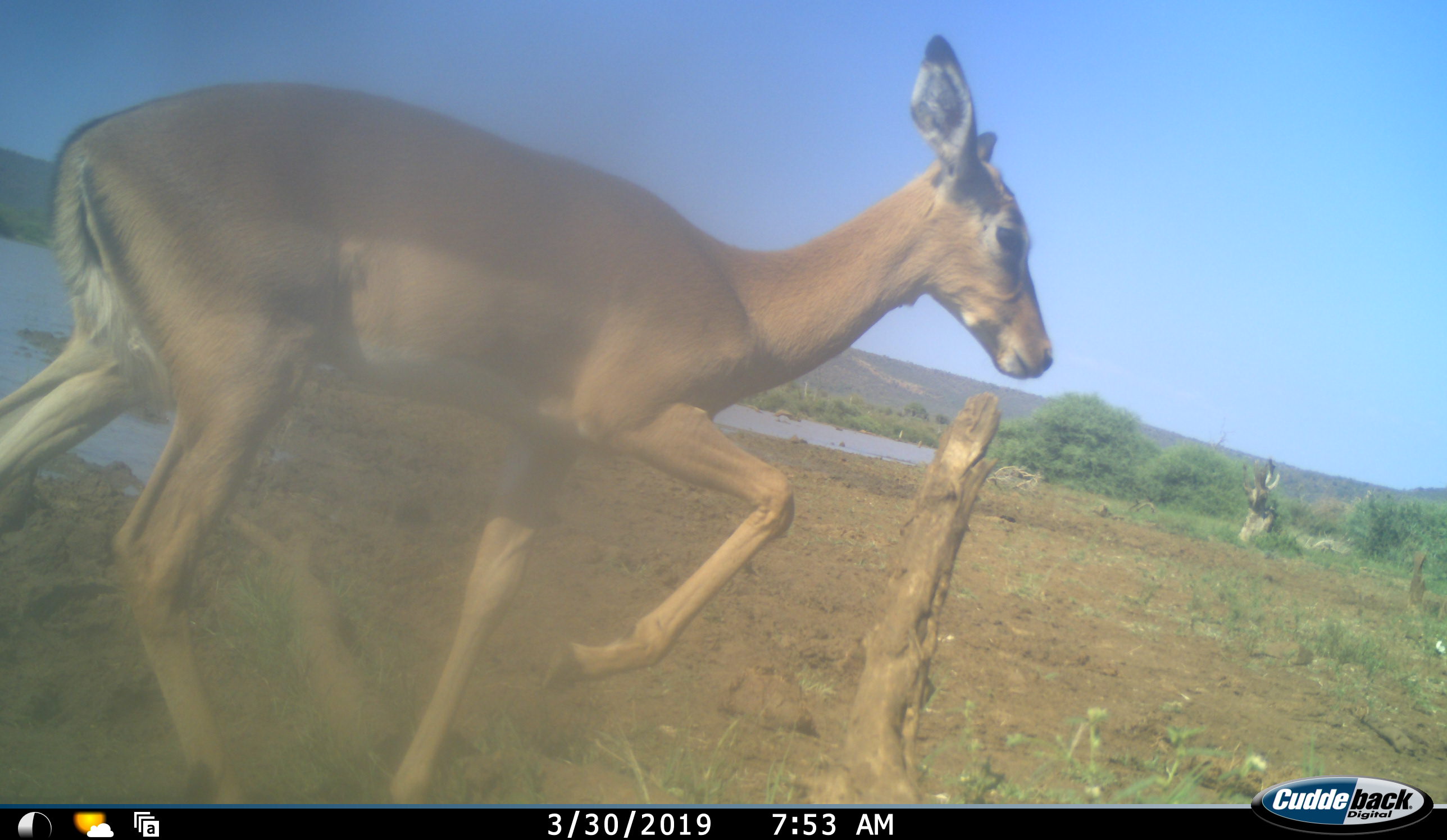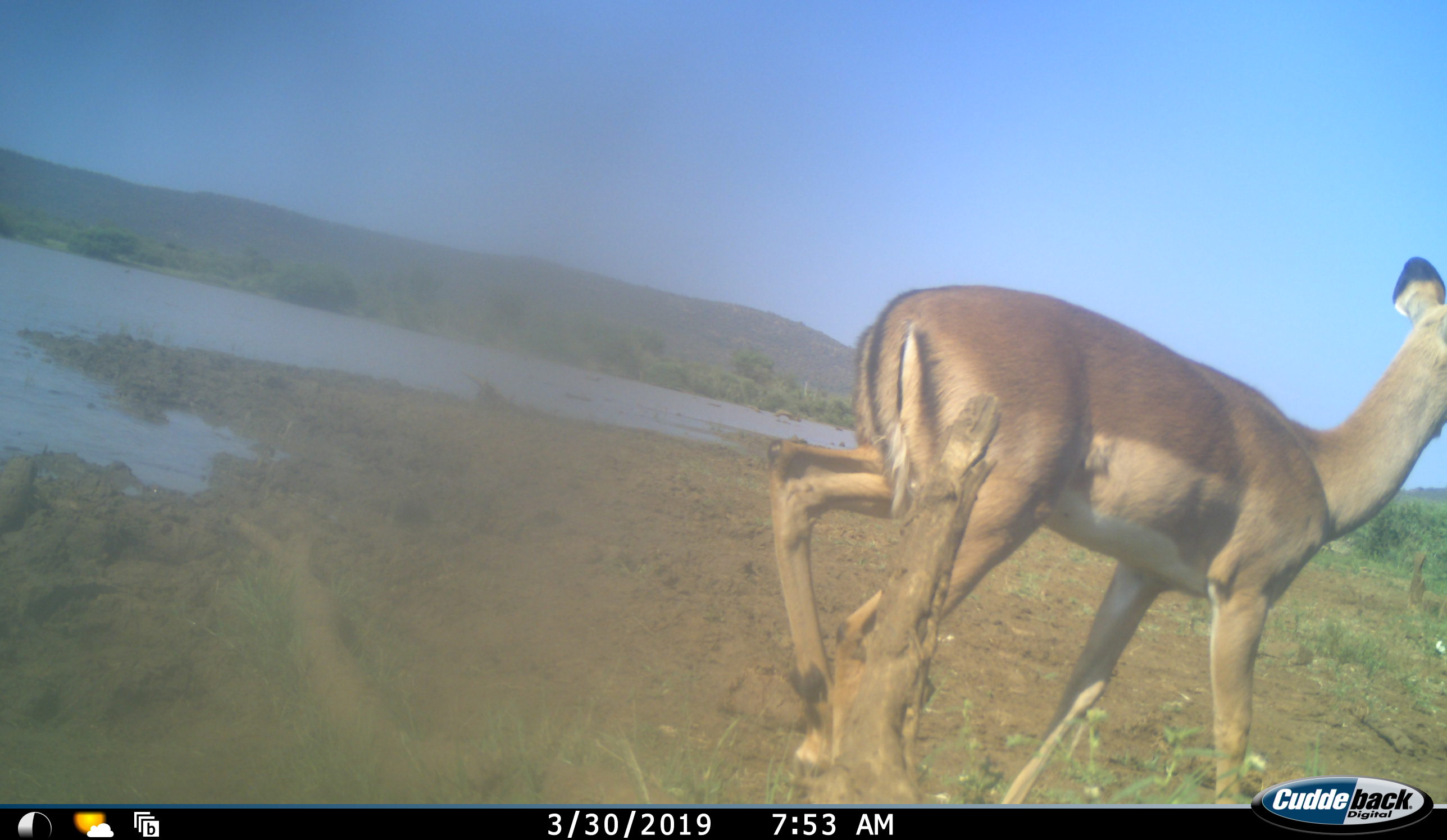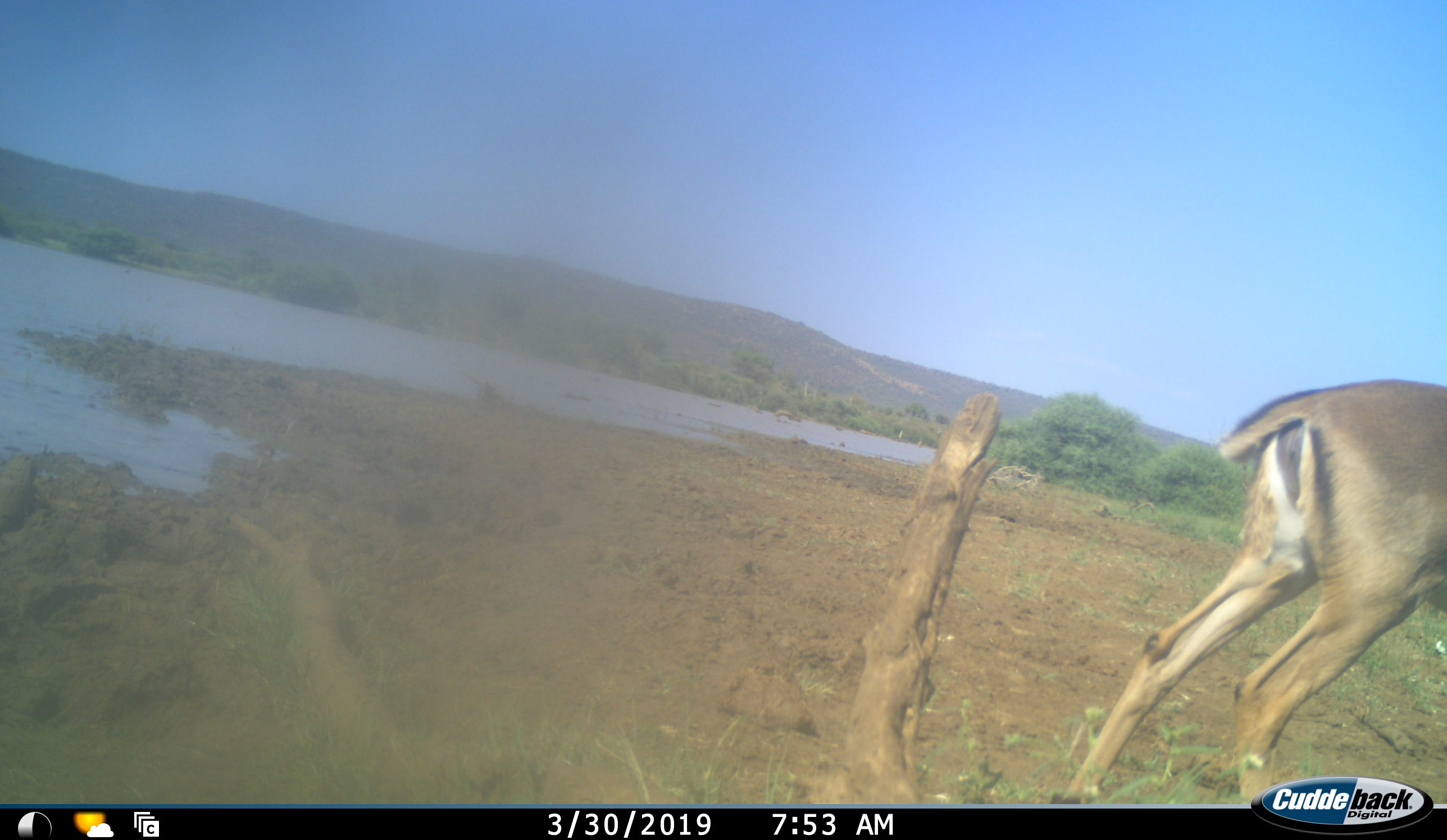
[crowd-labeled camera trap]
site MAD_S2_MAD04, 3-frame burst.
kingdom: Animalia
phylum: Chordata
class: Mammalia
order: Artiodactyla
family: Bovidae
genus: Aepyceros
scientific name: Aepyceros melampus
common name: impala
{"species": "impala (Aepyceros melampus)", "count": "1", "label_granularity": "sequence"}